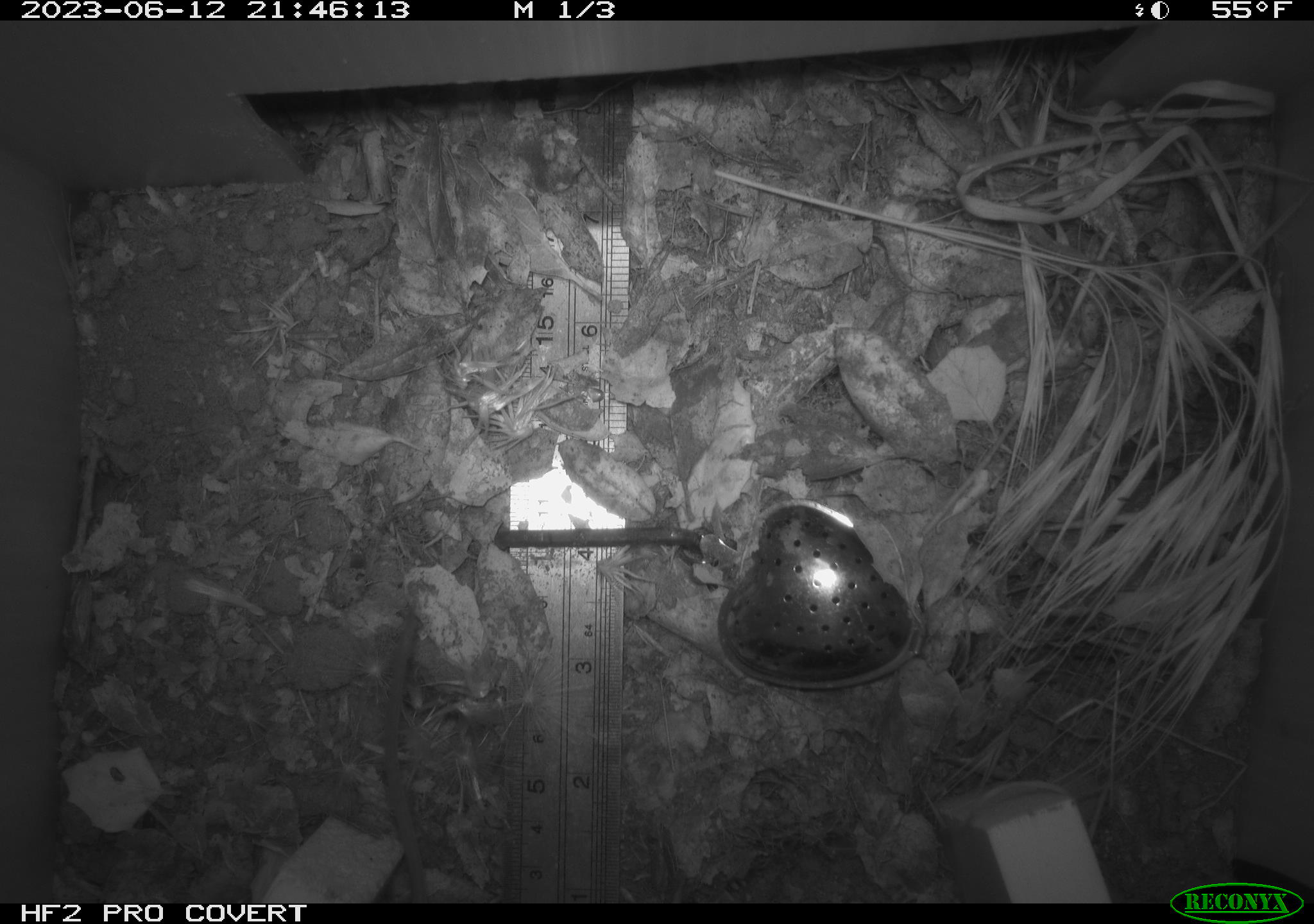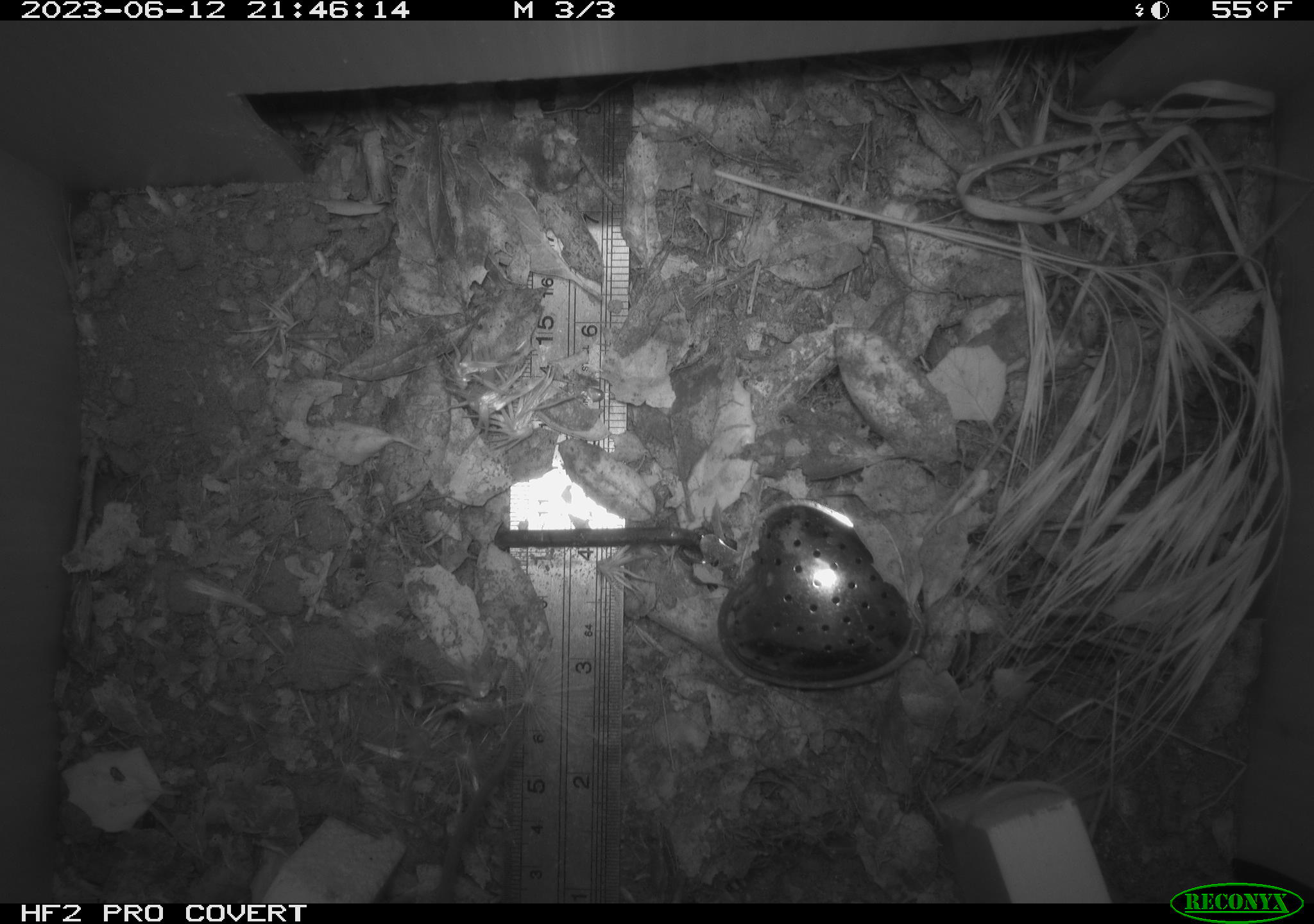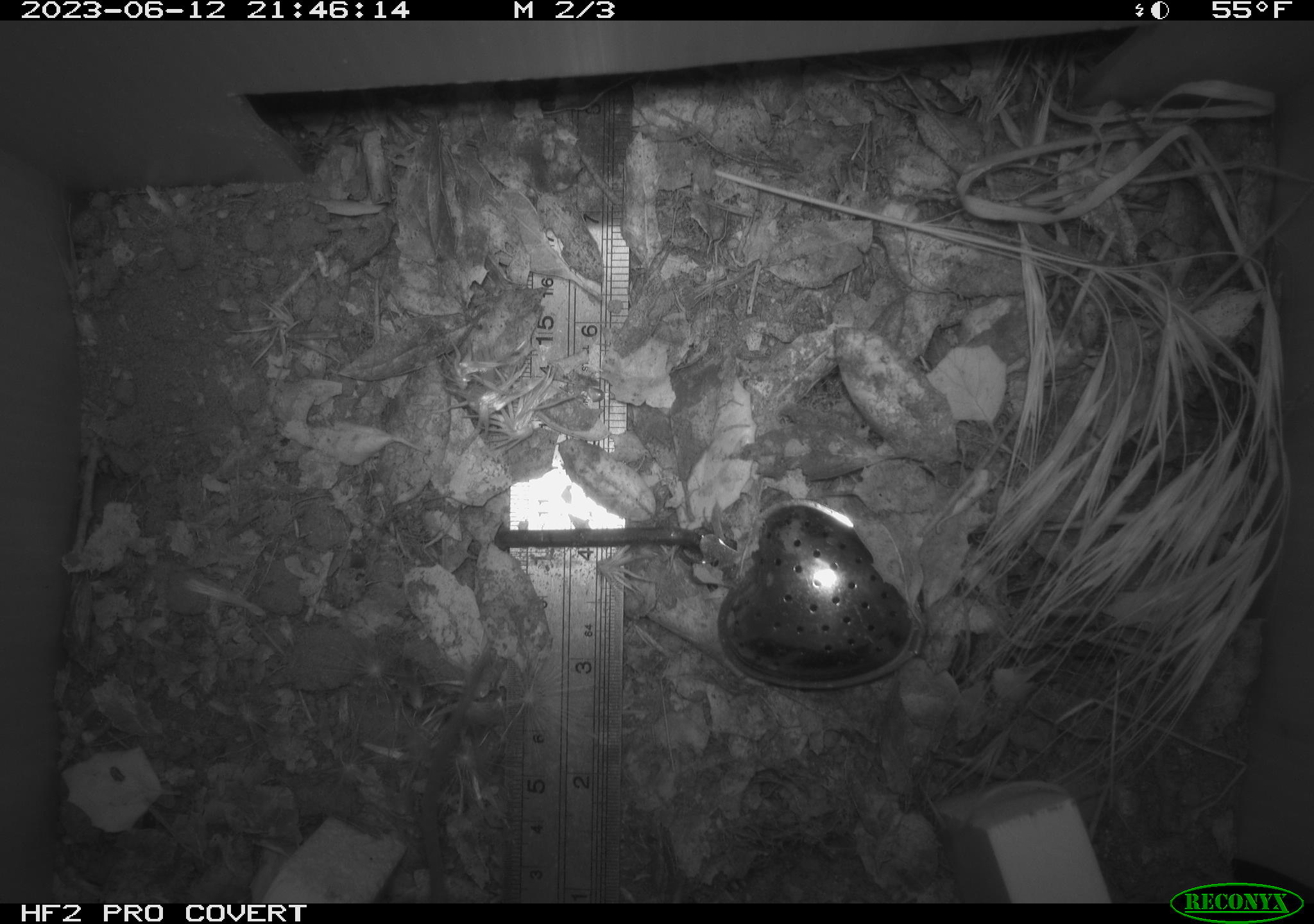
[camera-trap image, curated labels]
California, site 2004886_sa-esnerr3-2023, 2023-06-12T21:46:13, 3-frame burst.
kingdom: Animalia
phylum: Chordata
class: Mammalia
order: Rodentia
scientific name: Rodentia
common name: mouse species